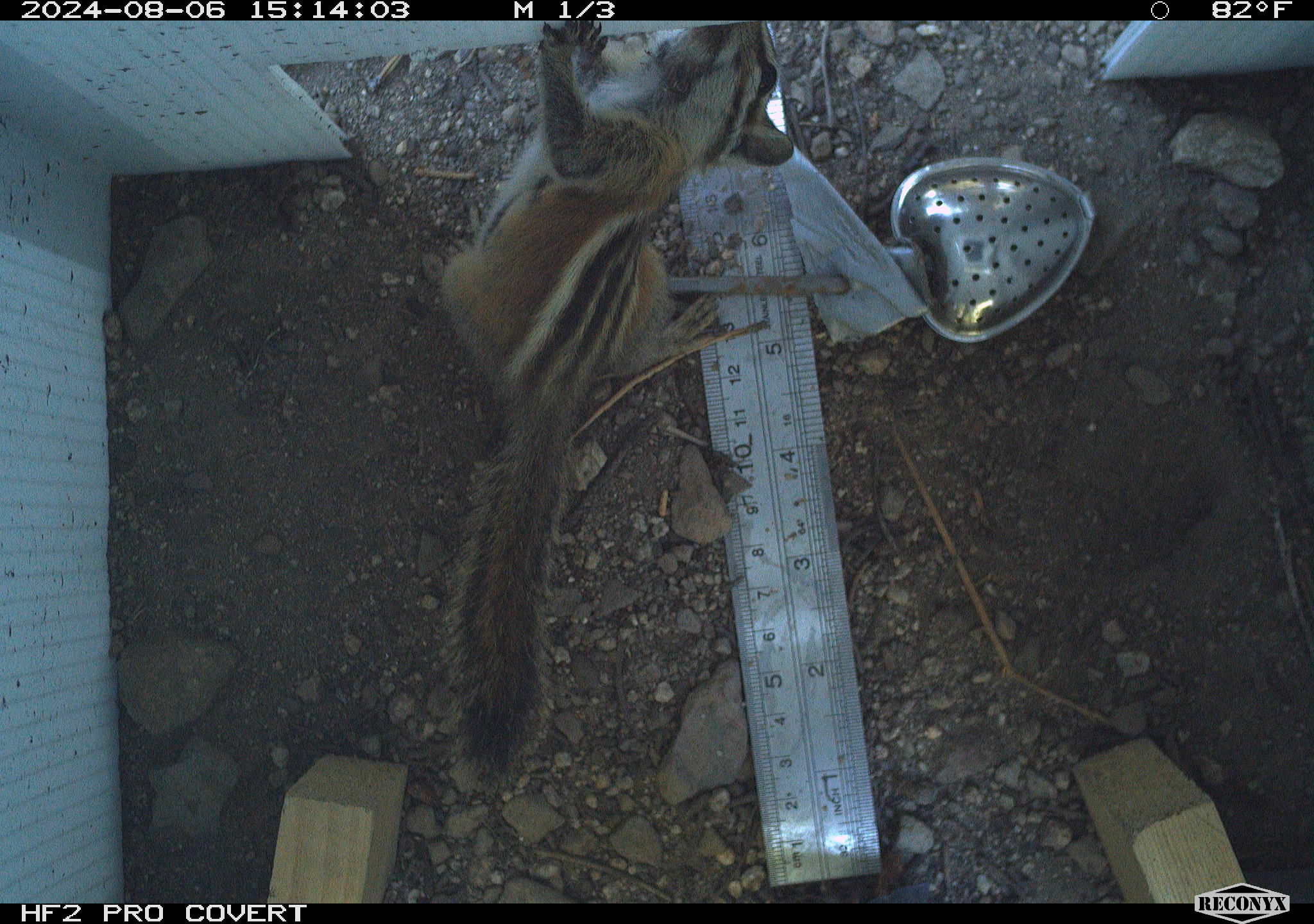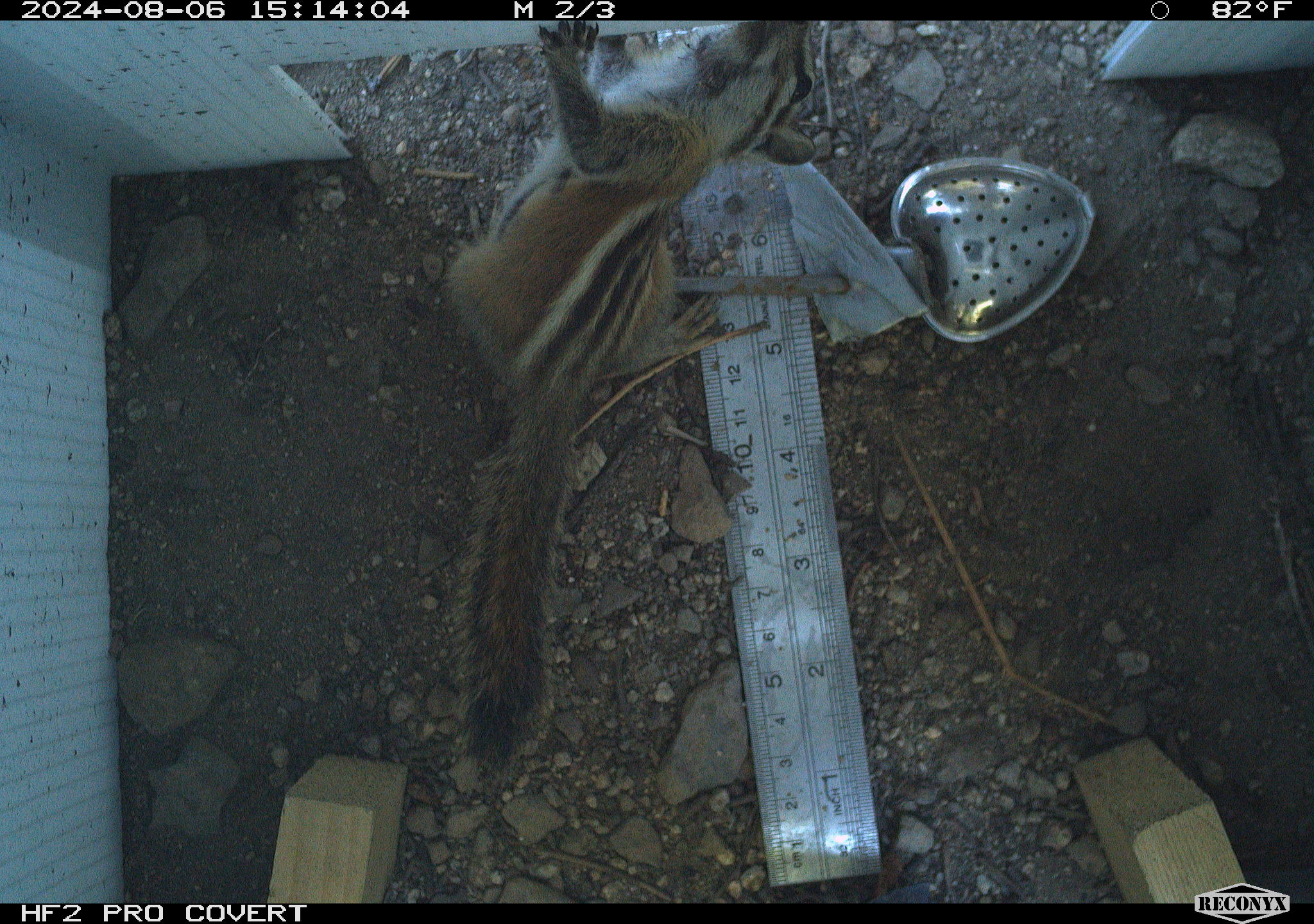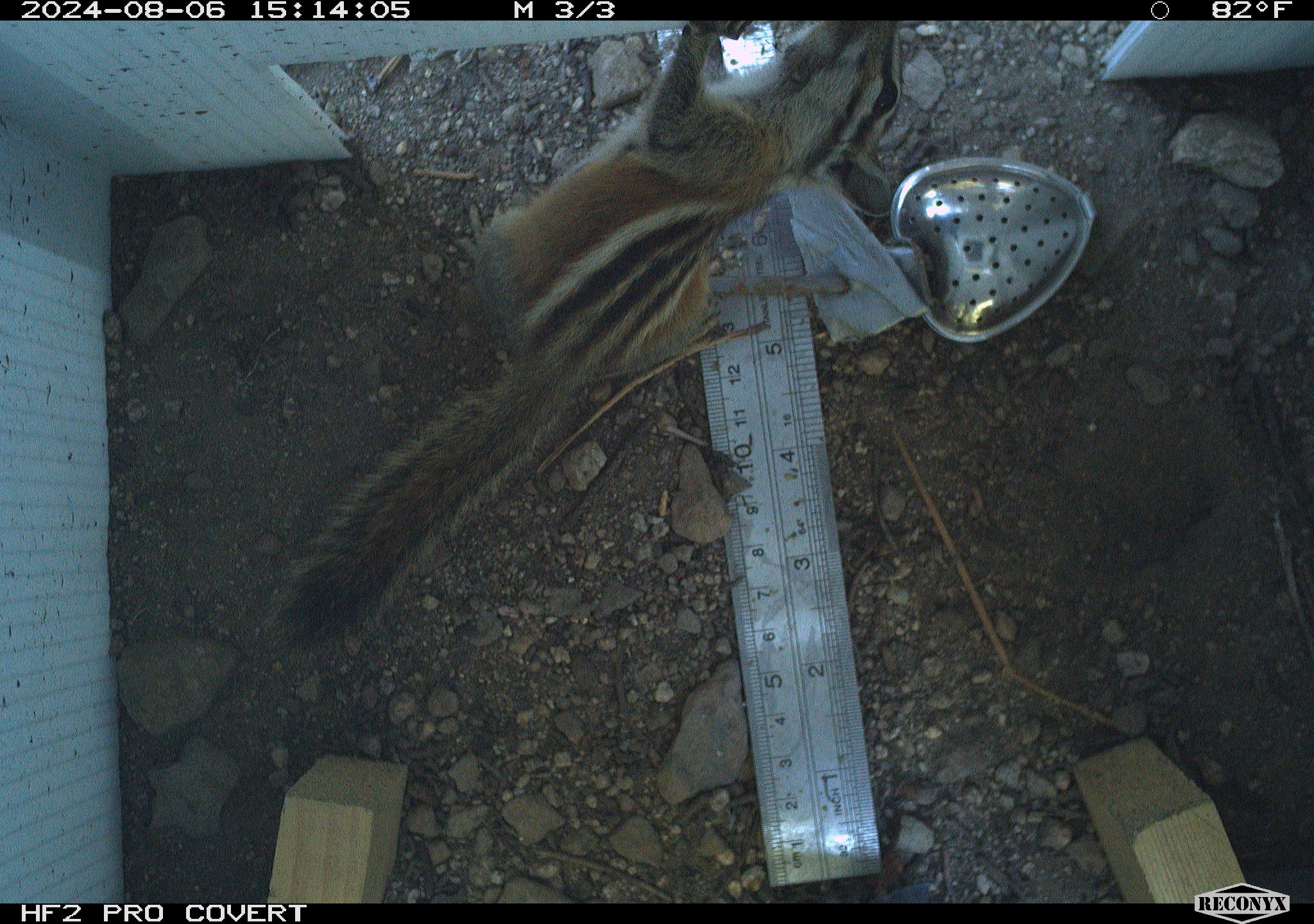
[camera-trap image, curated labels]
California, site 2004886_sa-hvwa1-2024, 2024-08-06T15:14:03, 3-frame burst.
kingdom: Animalia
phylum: Chordata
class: Mammalia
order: Rodentia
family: Sciuridae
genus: Neotamias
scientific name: Neotamias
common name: western chipmunks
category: neotamias species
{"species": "neotamias species (western chipmunks) (Neotamias)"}